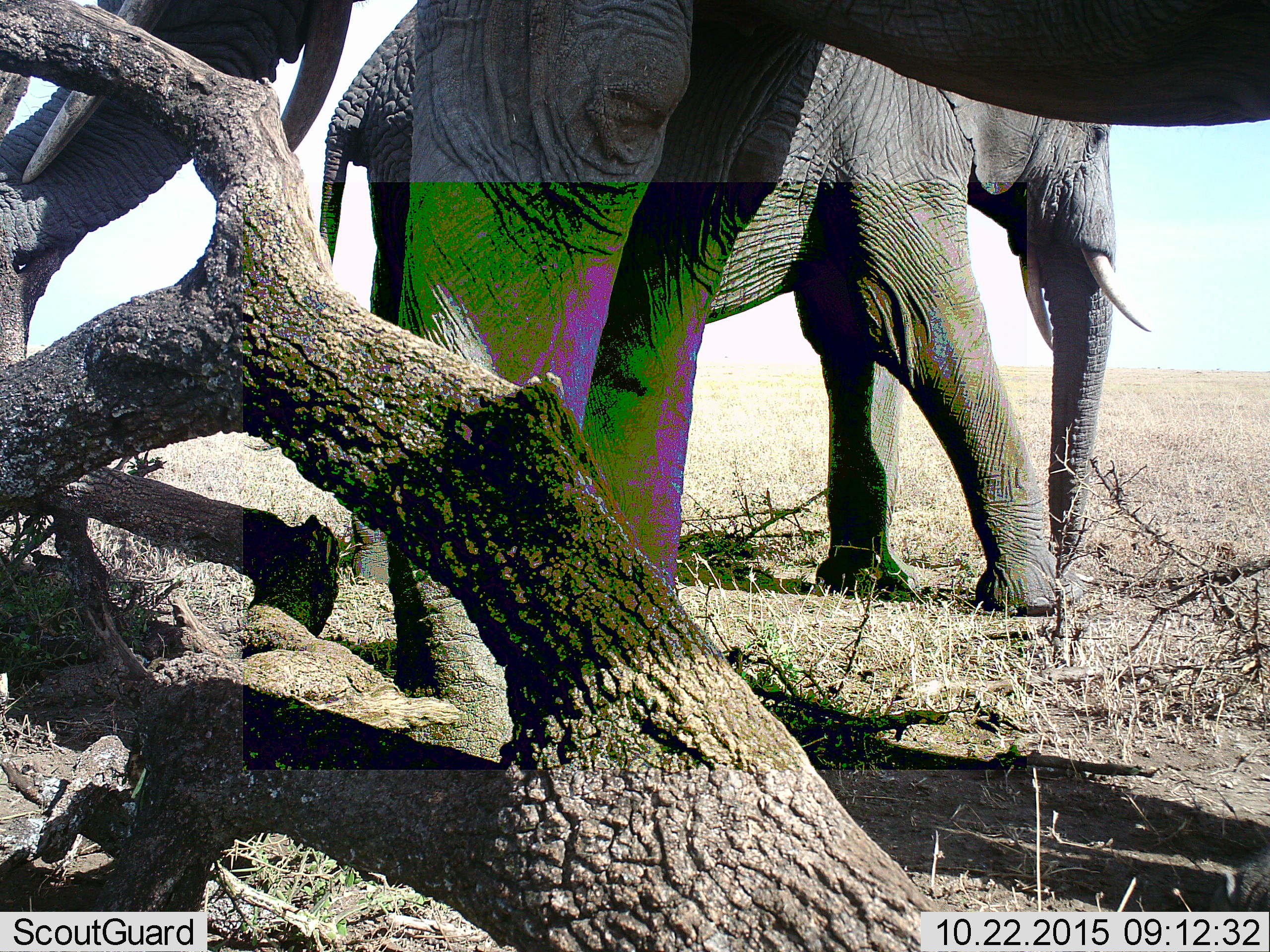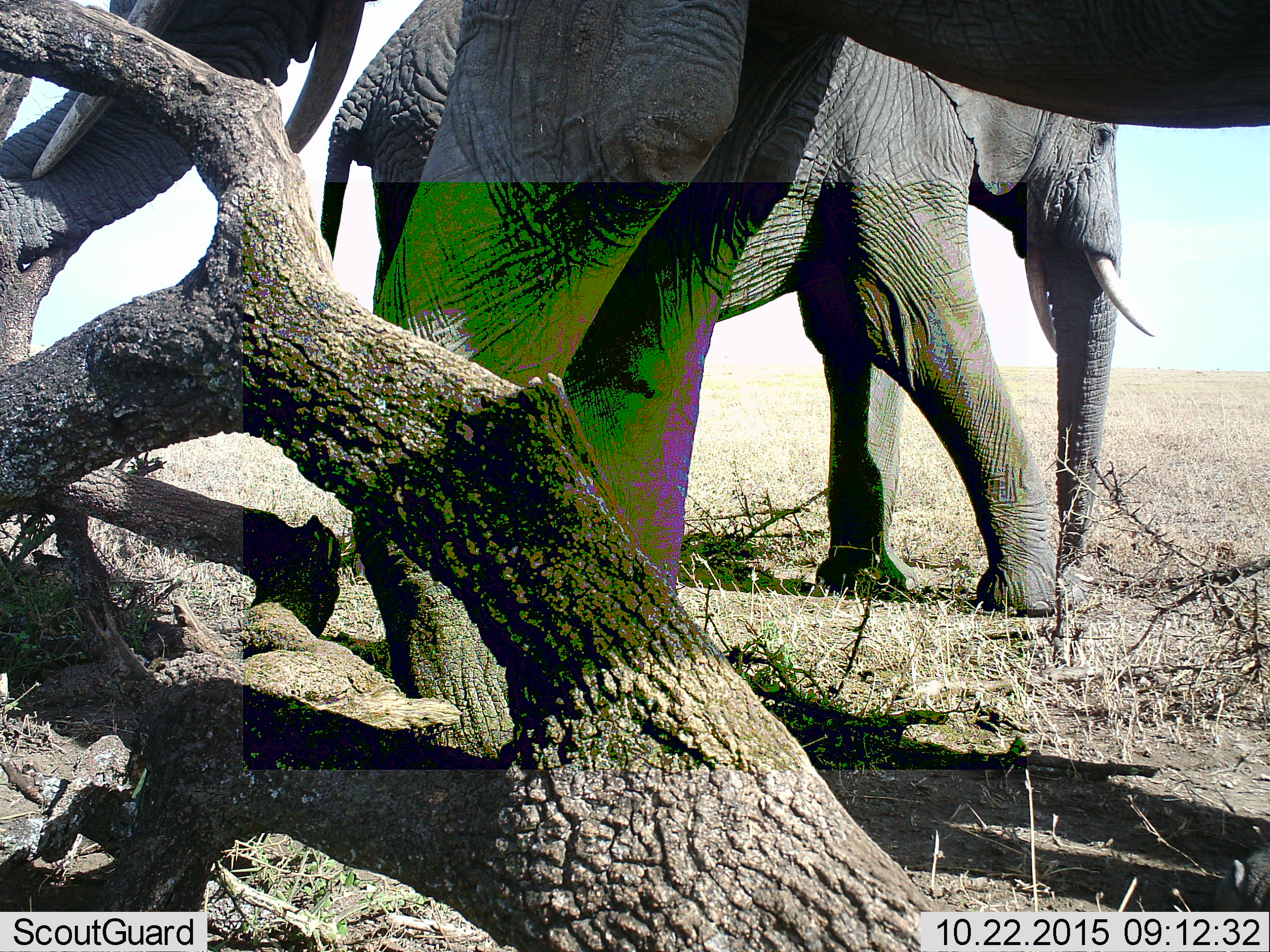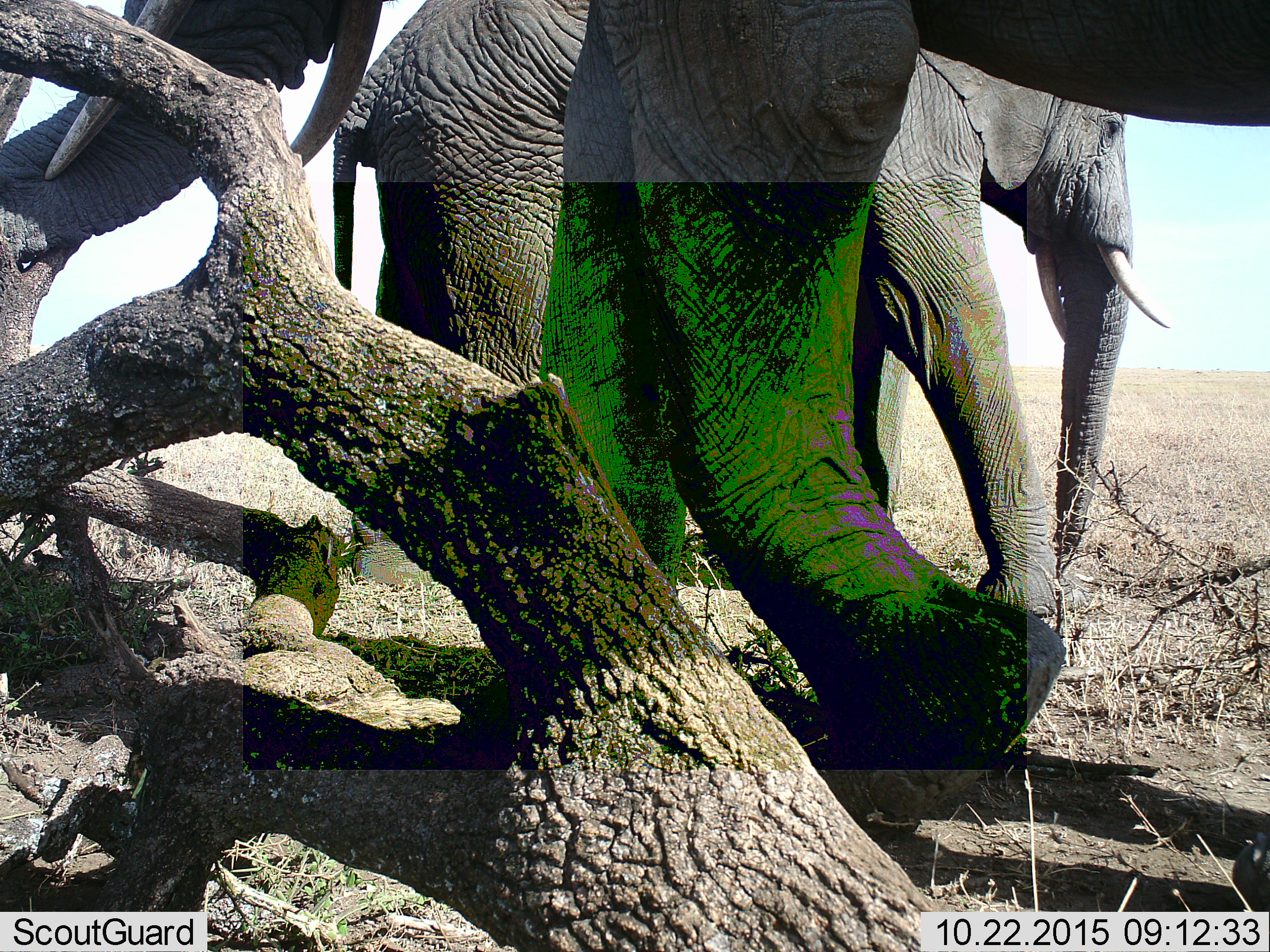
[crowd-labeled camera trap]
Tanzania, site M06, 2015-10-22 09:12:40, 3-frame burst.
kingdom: Animalia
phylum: Chordata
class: Mammalia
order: Proboscidea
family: Elephantidae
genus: Loxodonta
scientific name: Loxodonta africana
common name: african bush elephant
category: elephant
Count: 3.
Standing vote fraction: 67%.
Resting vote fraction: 0%.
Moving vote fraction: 56%.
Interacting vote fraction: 0%.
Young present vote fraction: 22%.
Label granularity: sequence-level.